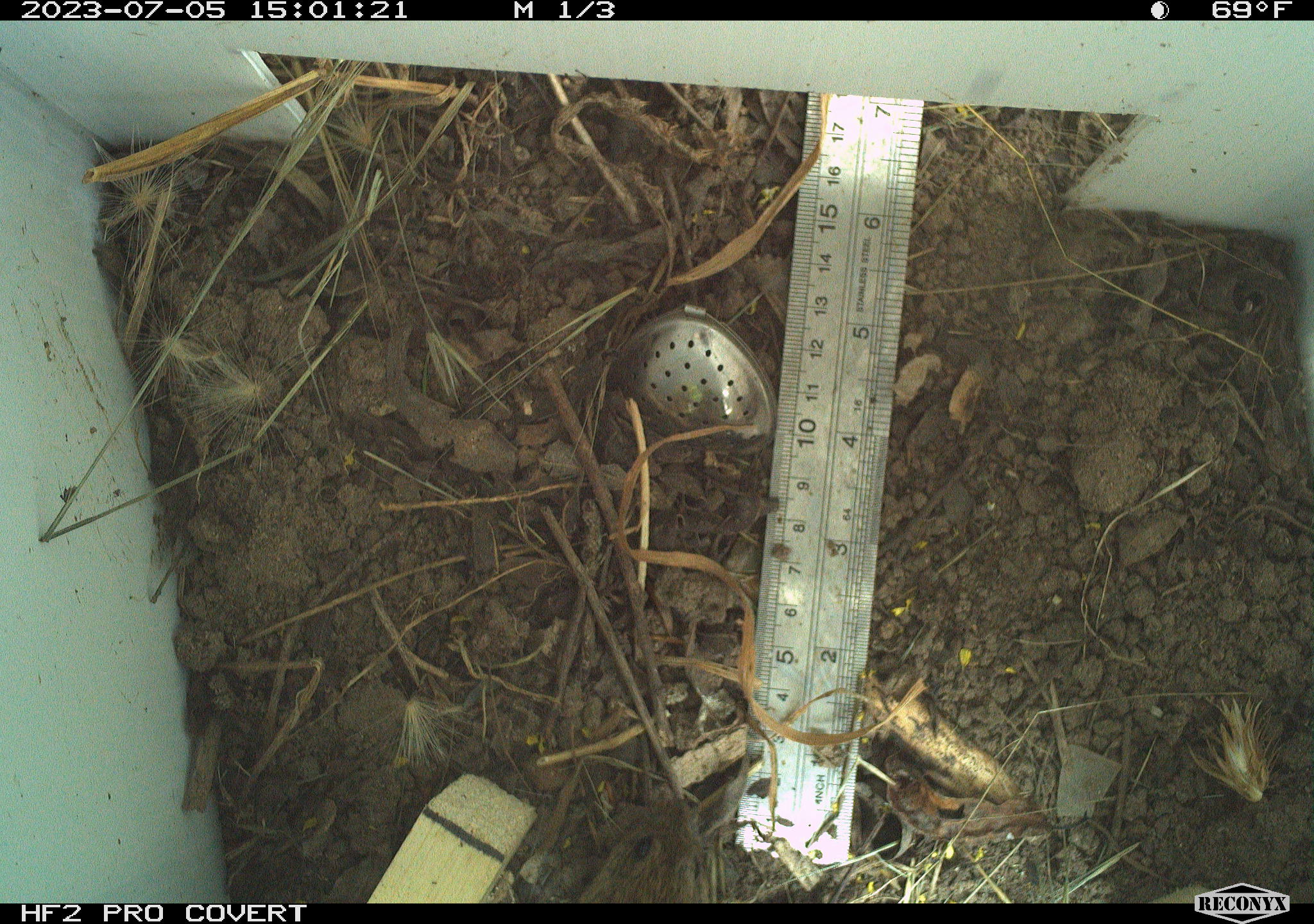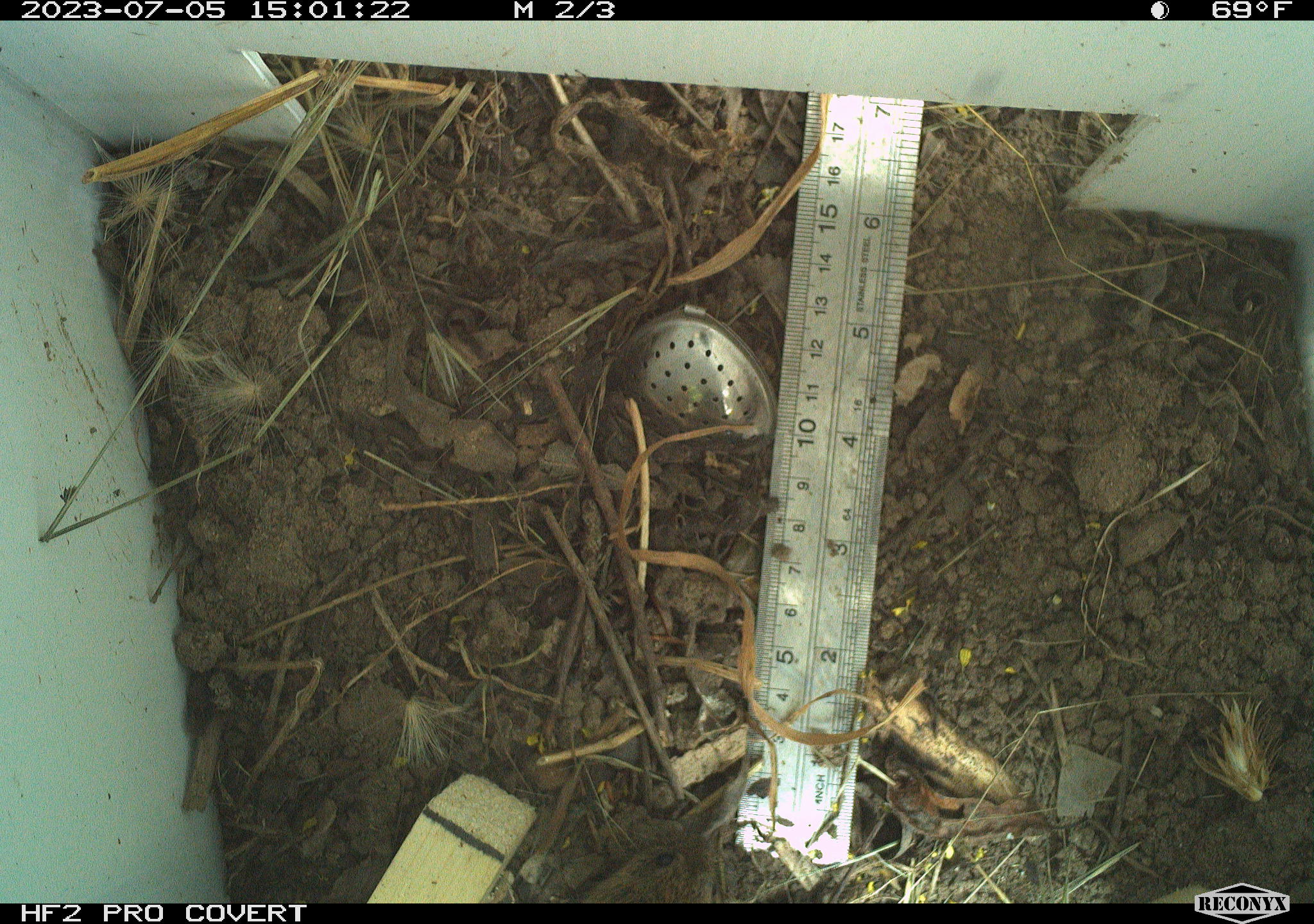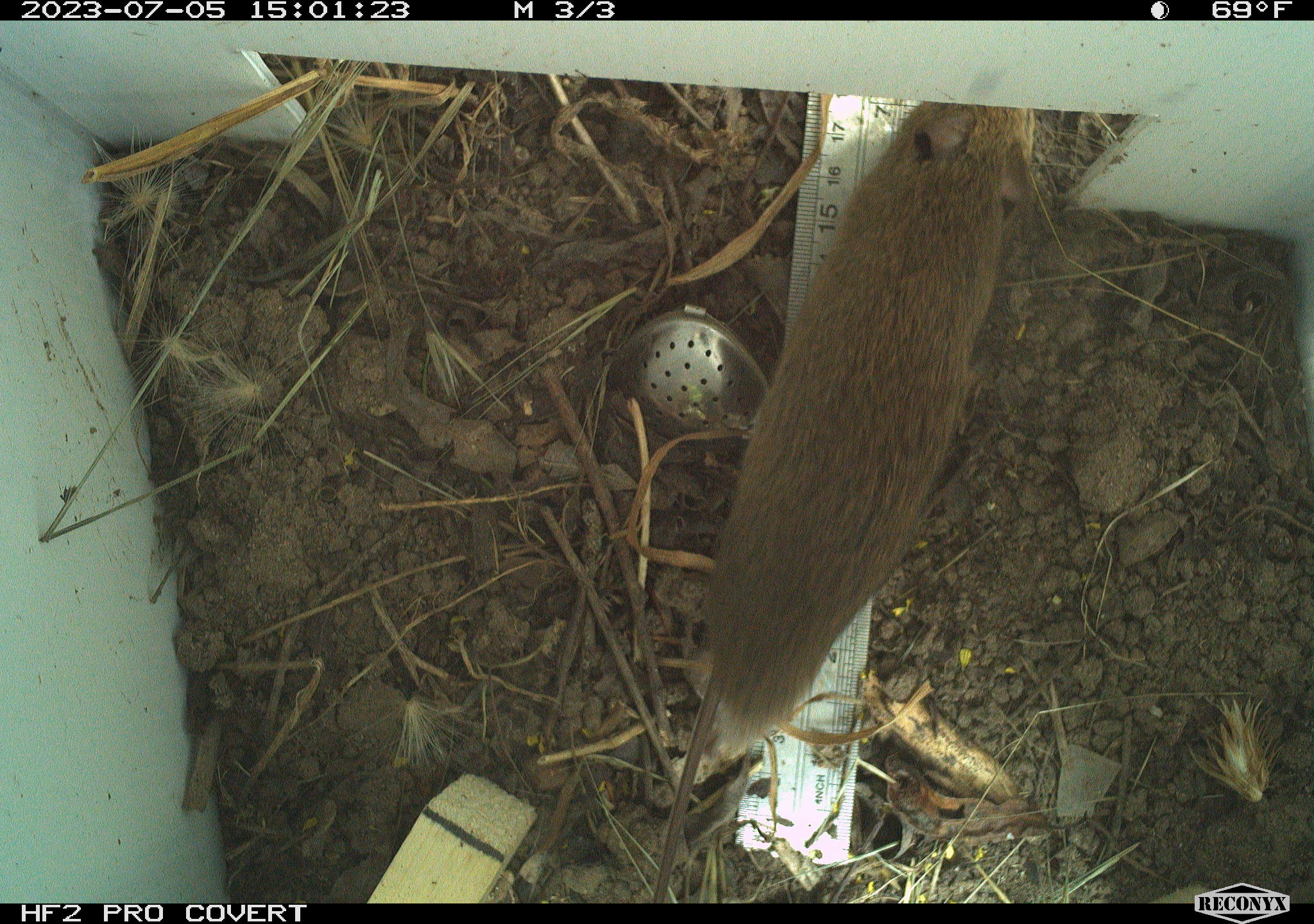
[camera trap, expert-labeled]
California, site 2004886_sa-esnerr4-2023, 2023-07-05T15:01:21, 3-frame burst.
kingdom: Animalia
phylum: Chordata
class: Mammalia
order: Rodentia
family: Cricetidae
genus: Microtus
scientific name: Microtus californicus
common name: california vole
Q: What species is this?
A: California vole (Microtus californicus).